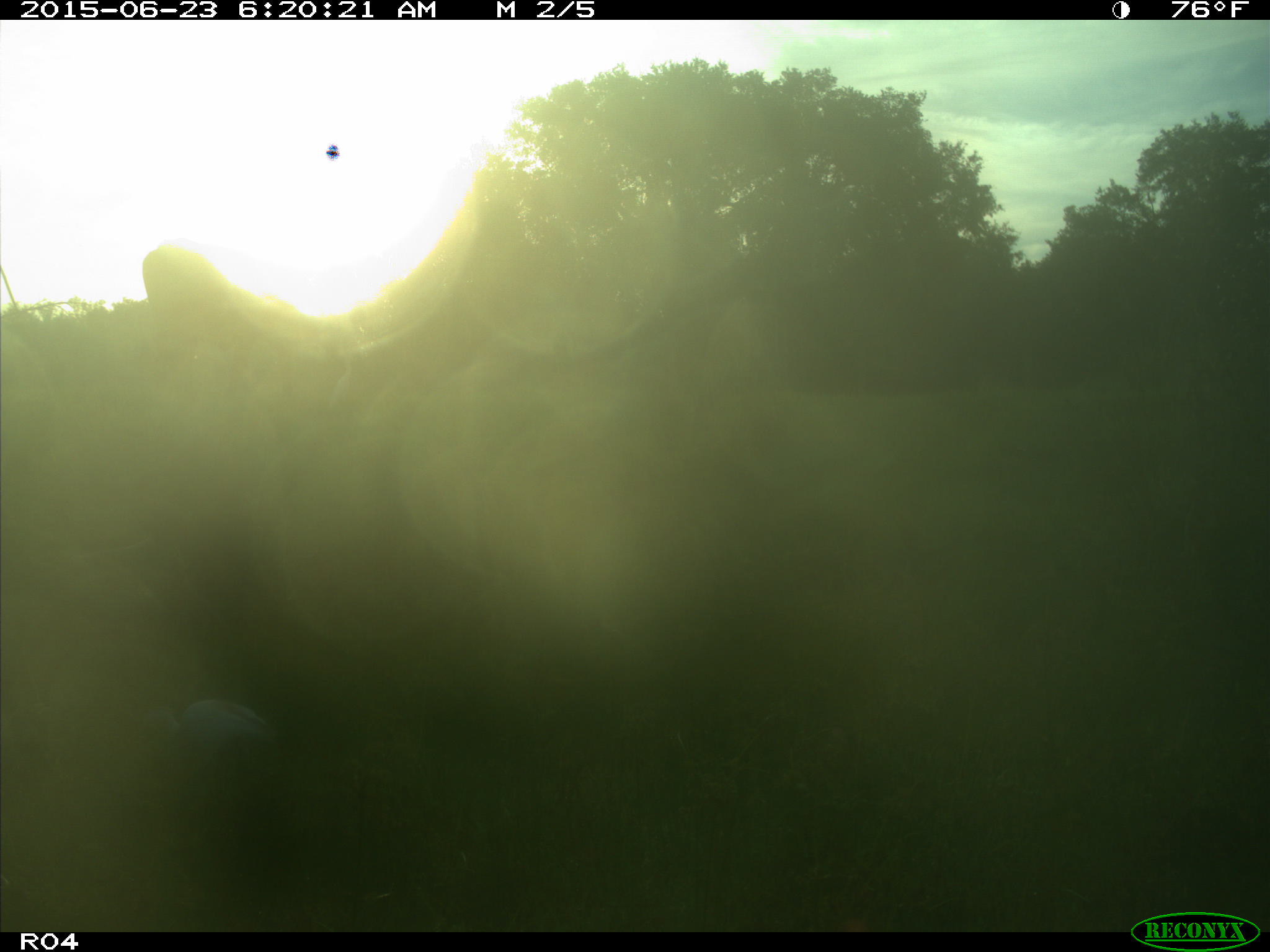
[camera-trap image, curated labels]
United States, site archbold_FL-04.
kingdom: Animalia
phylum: Chordata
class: Mammalia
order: Artiodactyla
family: Bovidae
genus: Bos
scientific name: Bos taurus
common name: domestic cow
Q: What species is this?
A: Bos taurus (domestic cow).